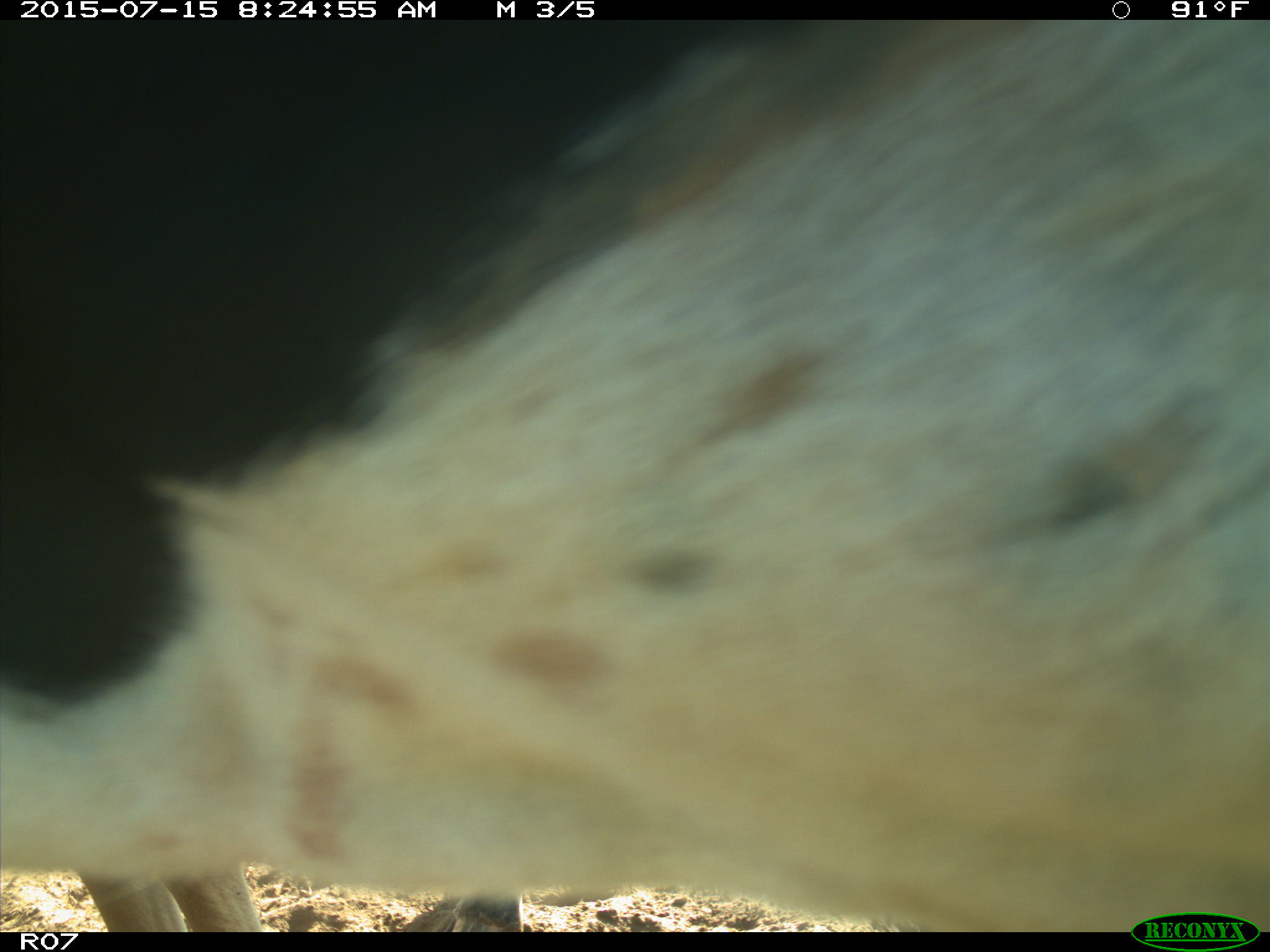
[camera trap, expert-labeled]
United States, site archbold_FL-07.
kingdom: Animalia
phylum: Chordata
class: Mammalia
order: Artiodactyla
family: Bovidae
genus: Bos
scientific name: Bos taurus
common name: domestic cow